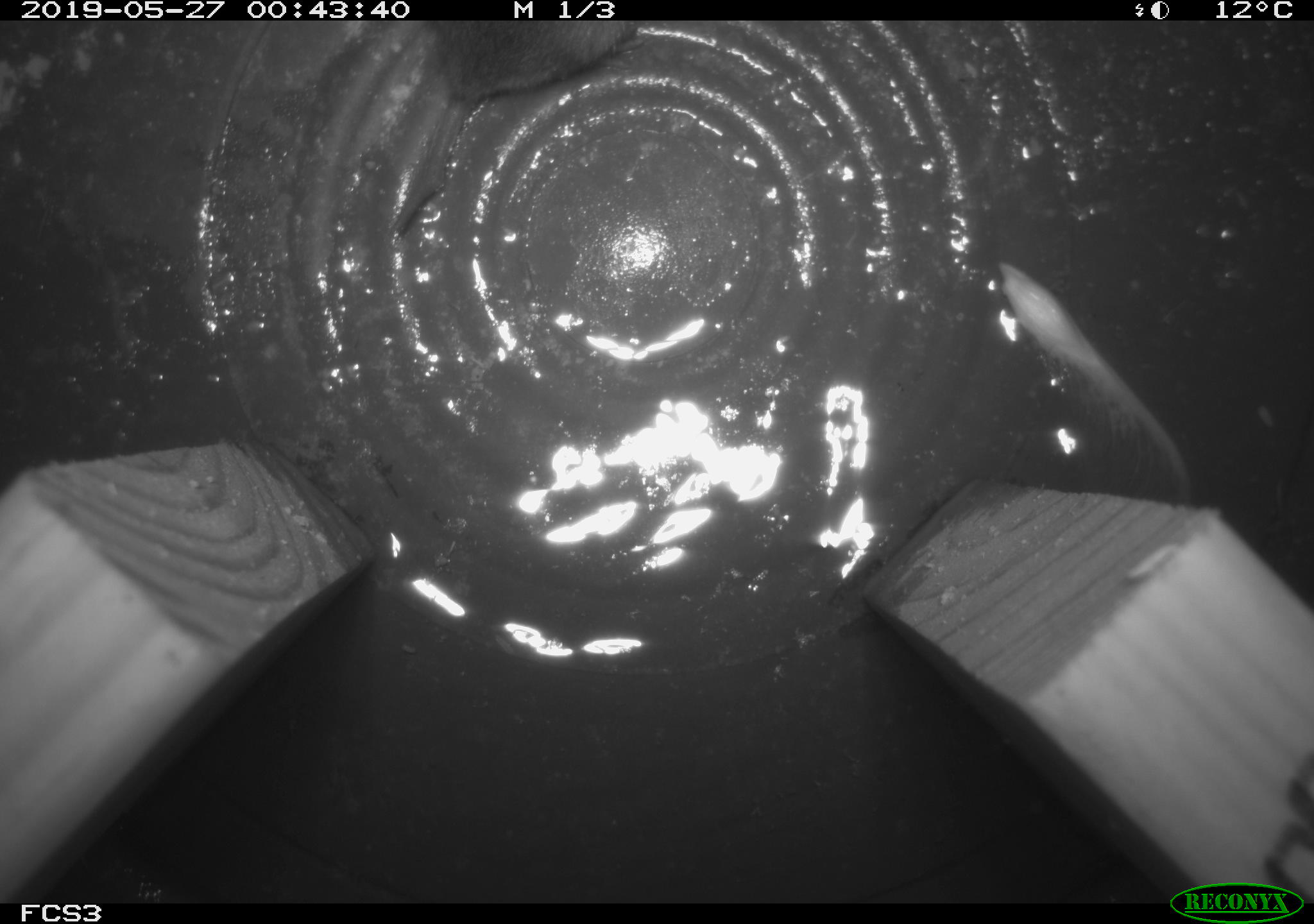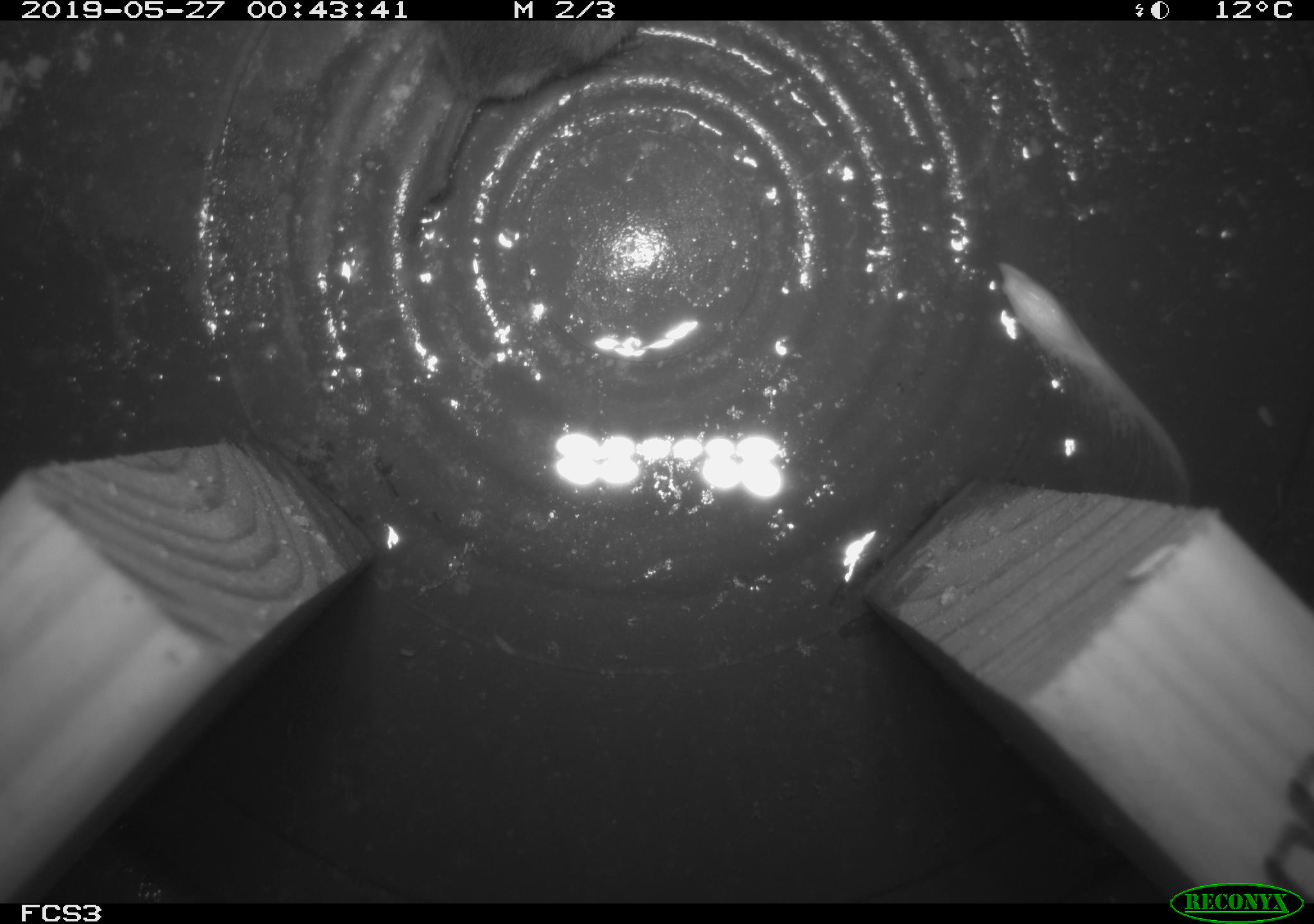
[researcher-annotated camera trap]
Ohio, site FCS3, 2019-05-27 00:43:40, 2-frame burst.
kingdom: Animalia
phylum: Chordata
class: Mammalia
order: Rodentia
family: Cricetidae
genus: Microtus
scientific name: Microtus pennsylvanicus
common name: meadow vole